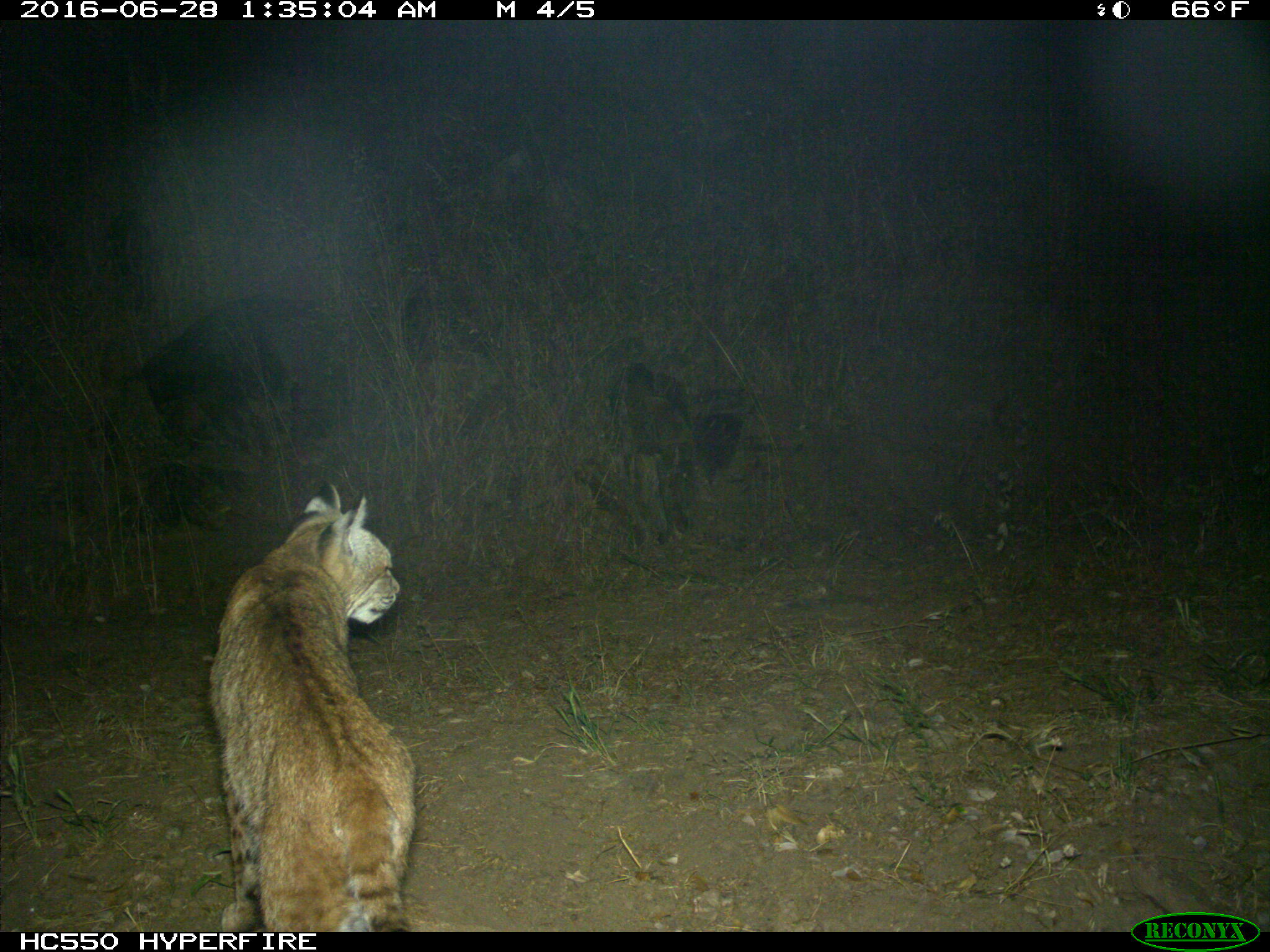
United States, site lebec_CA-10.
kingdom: Animalia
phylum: Chordata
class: Mammalia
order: Carnivora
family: Felidae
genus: Lynx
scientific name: Lynx rufus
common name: bobcat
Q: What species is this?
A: Lynx rufus (bobcat).